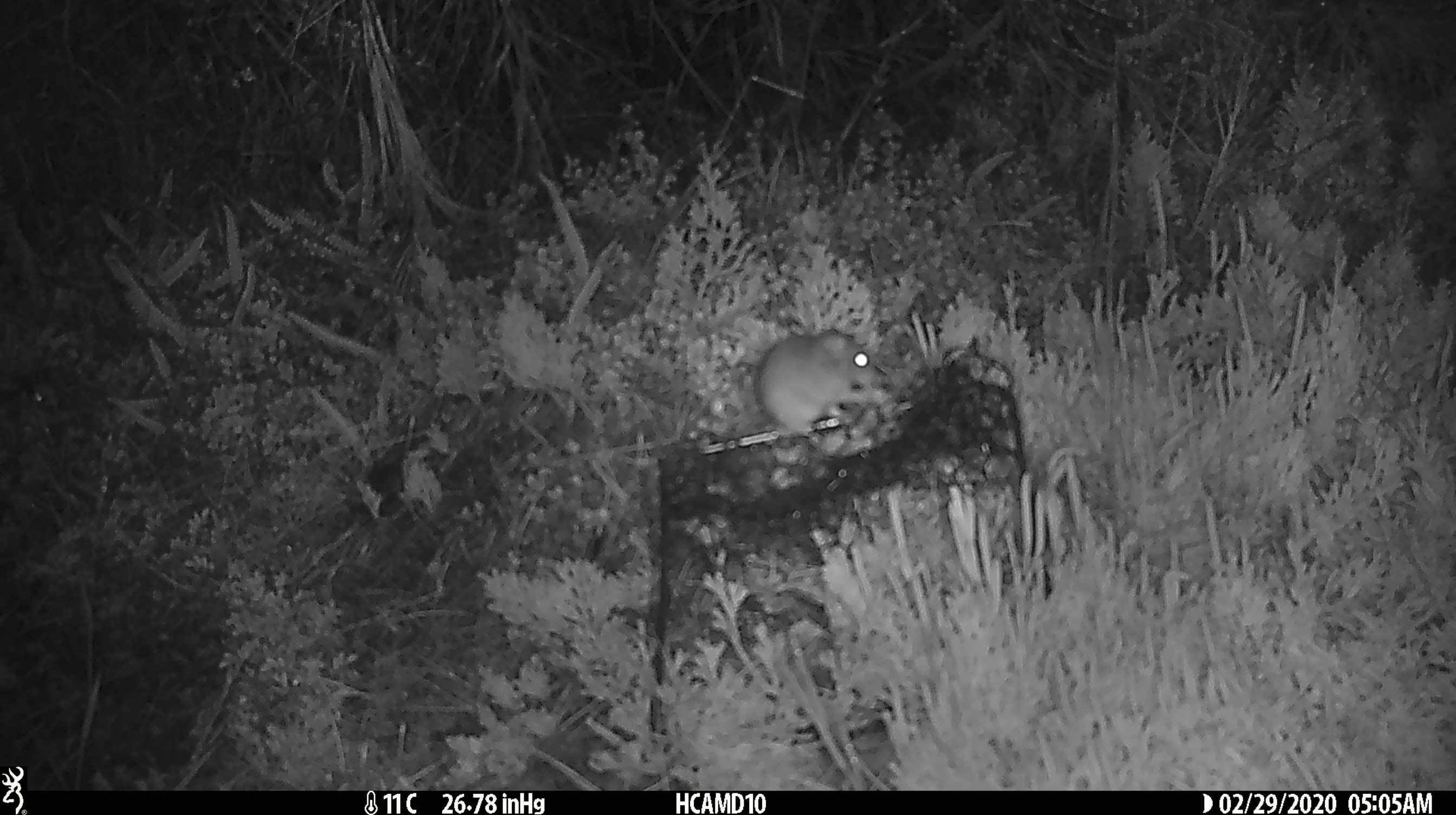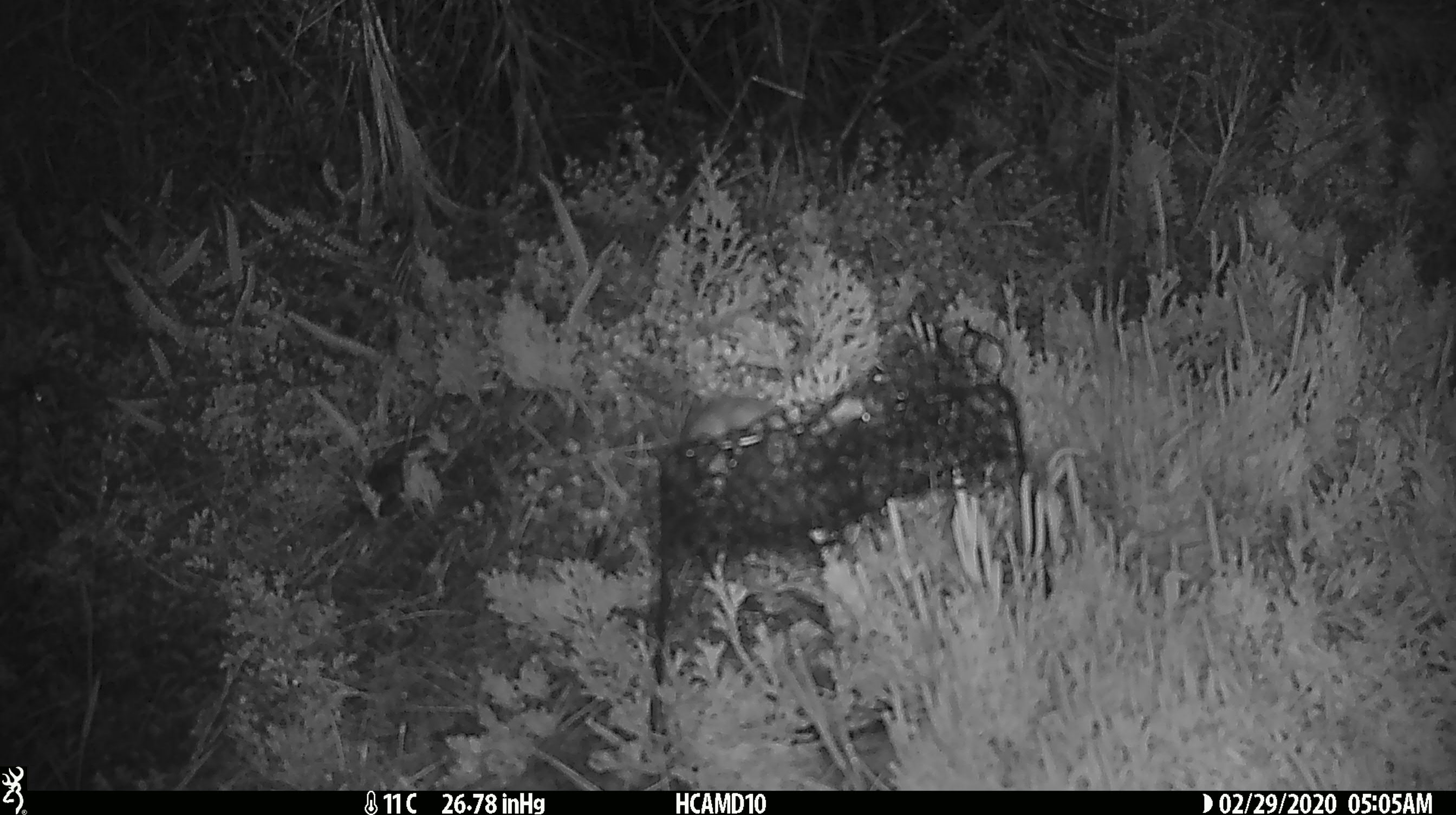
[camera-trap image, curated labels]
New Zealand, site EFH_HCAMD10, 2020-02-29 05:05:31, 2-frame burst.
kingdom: Animalia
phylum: Chordata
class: Mammalia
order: Rodentia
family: Muridae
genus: Mus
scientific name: Mus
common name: mouse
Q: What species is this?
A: Mouse (Mus).